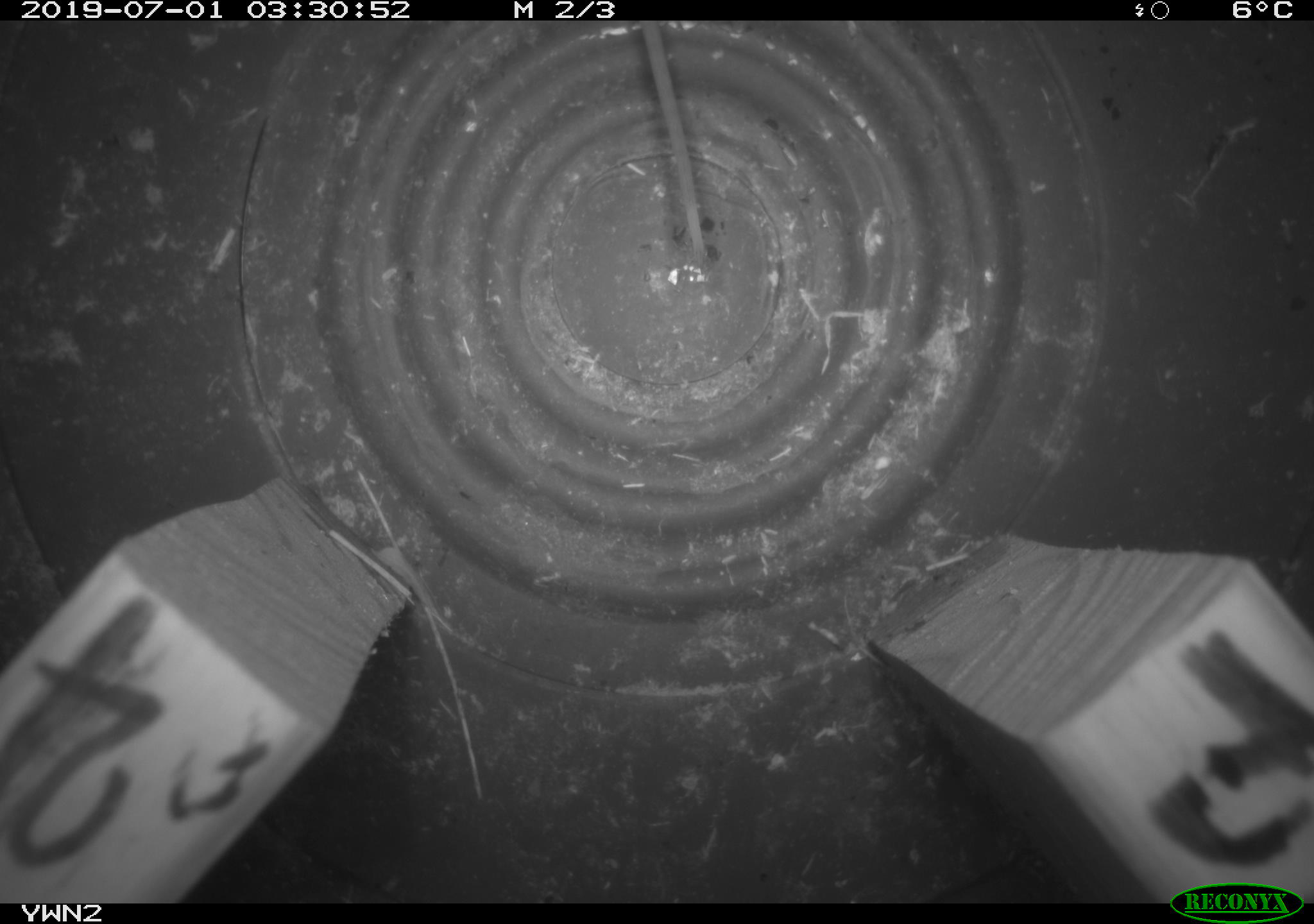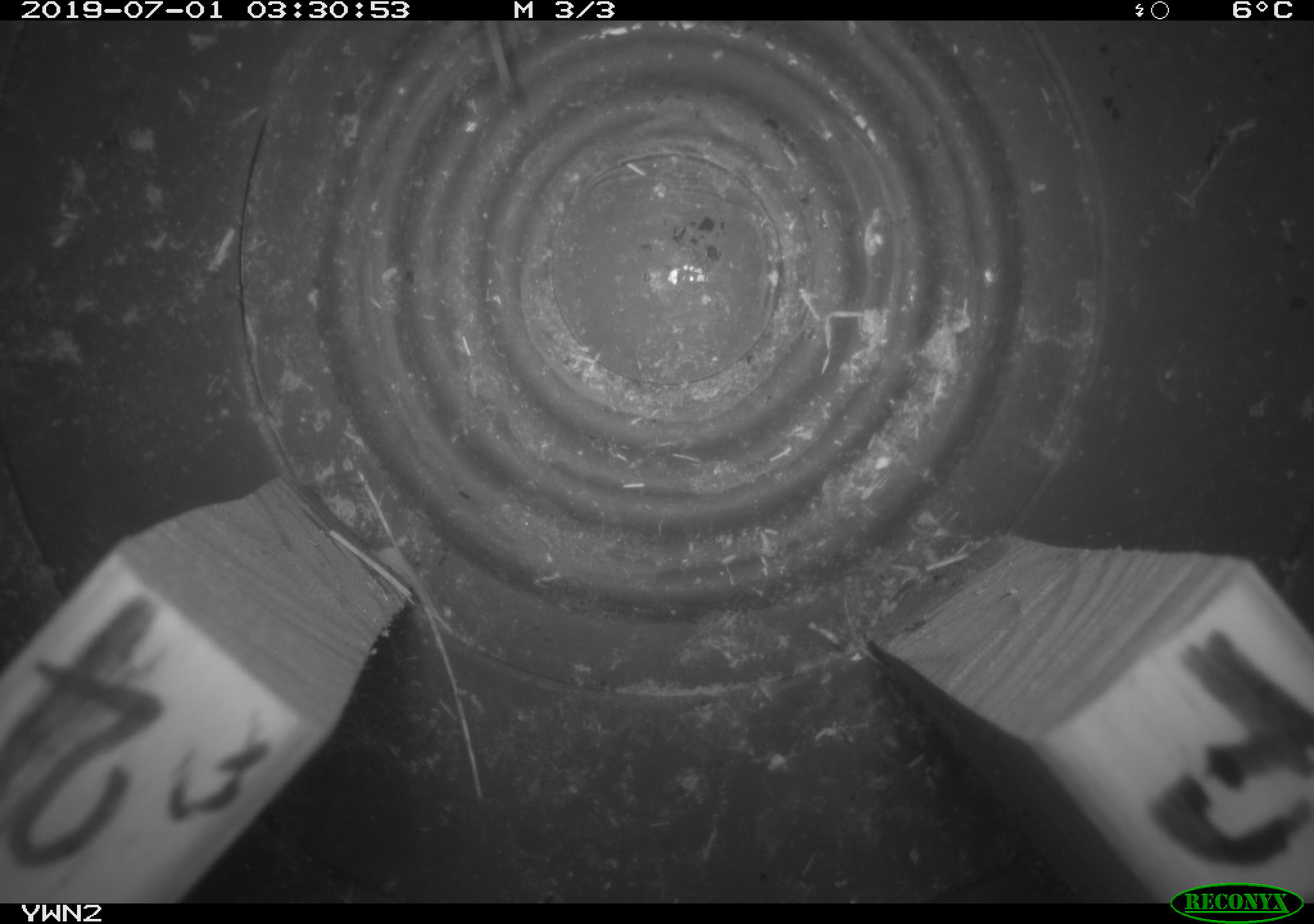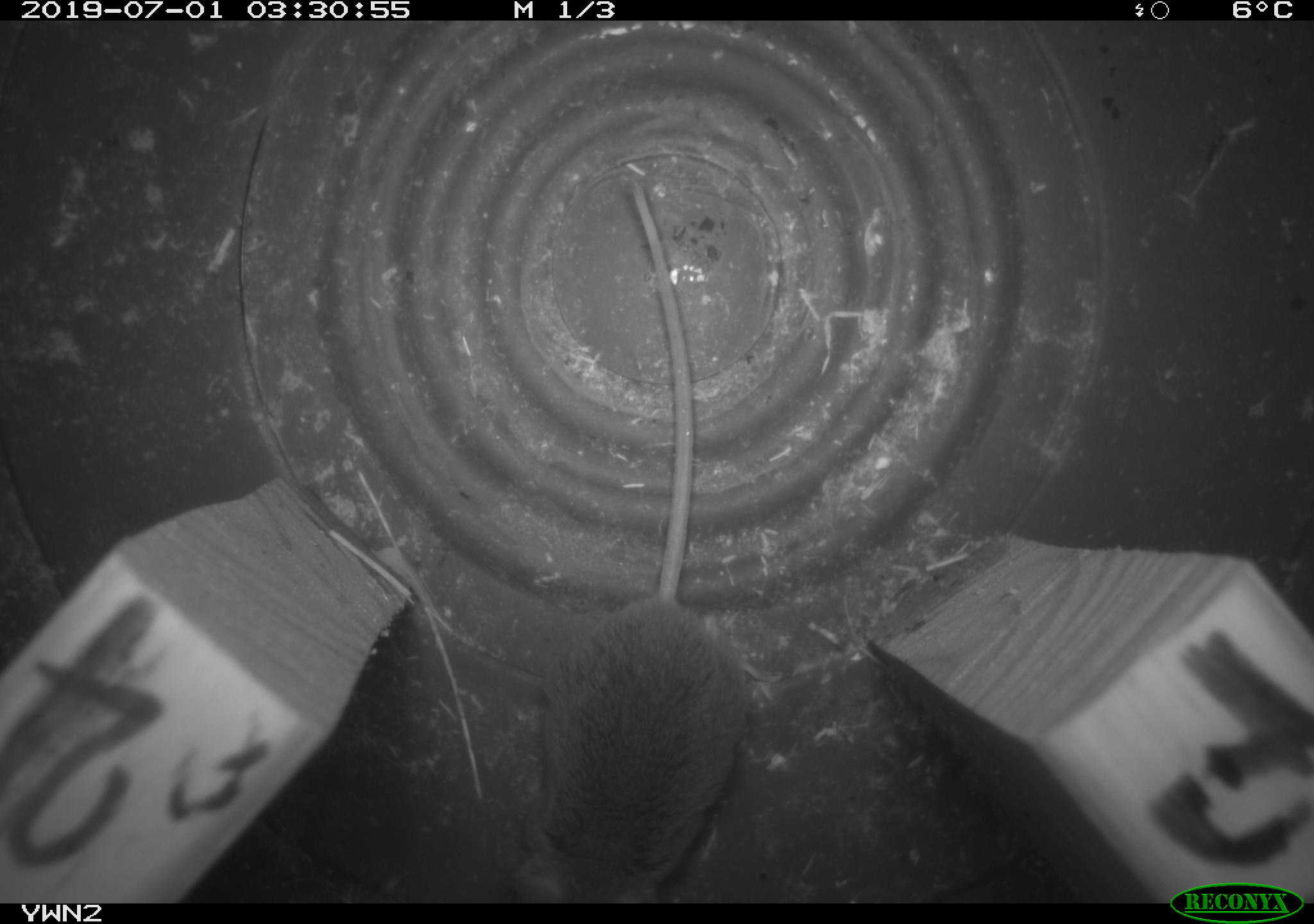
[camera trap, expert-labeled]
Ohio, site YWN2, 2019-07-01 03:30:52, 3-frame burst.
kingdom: Animalia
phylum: Chordata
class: Mammalia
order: Rodentia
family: Cricetidae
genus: Peromyscus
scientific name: Peromyscus leucopus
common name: white-footed mouse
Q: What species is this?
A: White-footed mouse (Peromyscus leucopus).